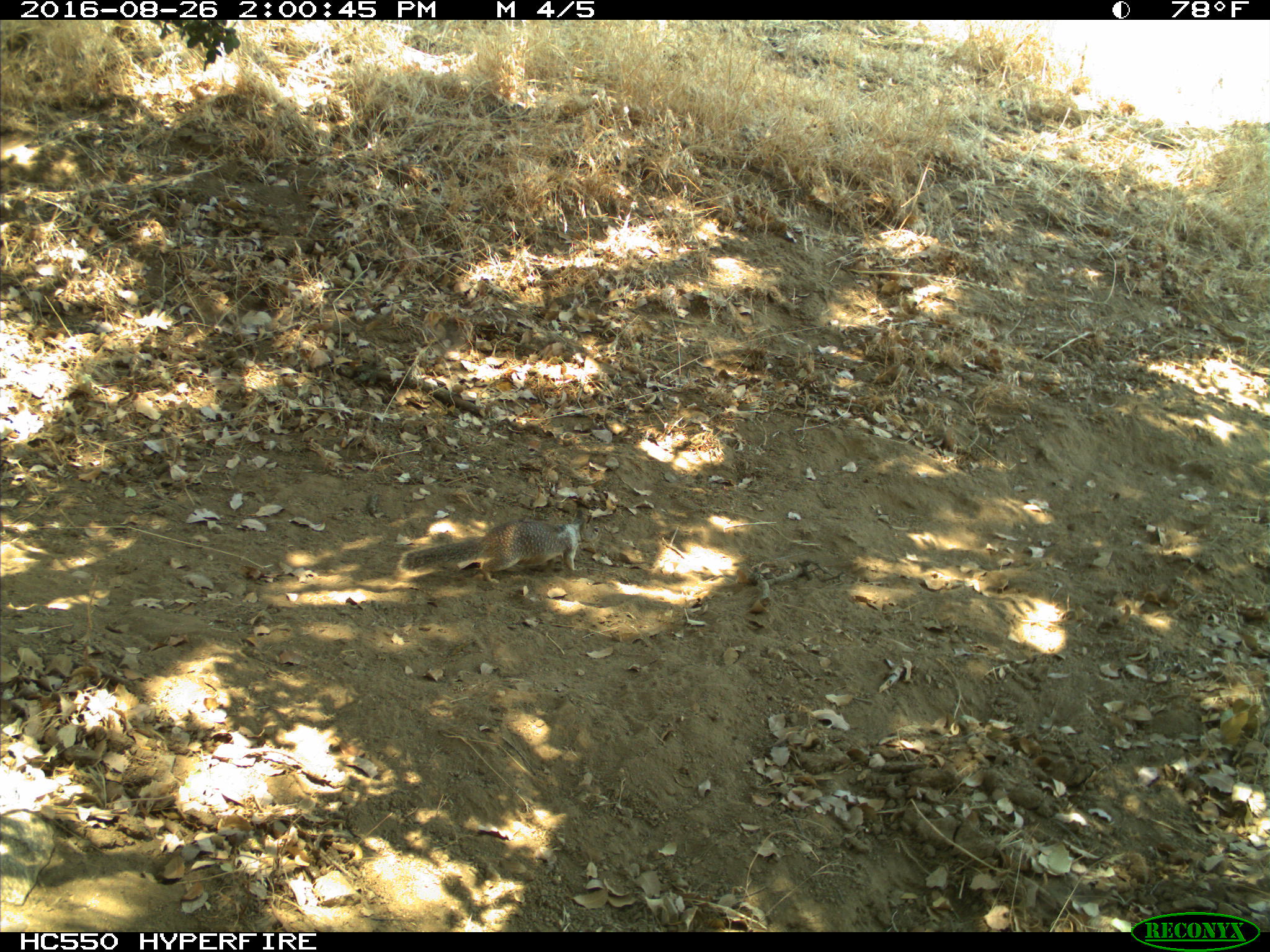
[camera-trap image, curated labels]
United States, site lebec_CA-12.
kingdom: Animalia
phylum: Chordata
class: Mammalia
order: Rodentia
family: Sciuridae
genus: Otospermophilus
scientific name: Otospermophilus beecheyi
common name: california ground squirrel